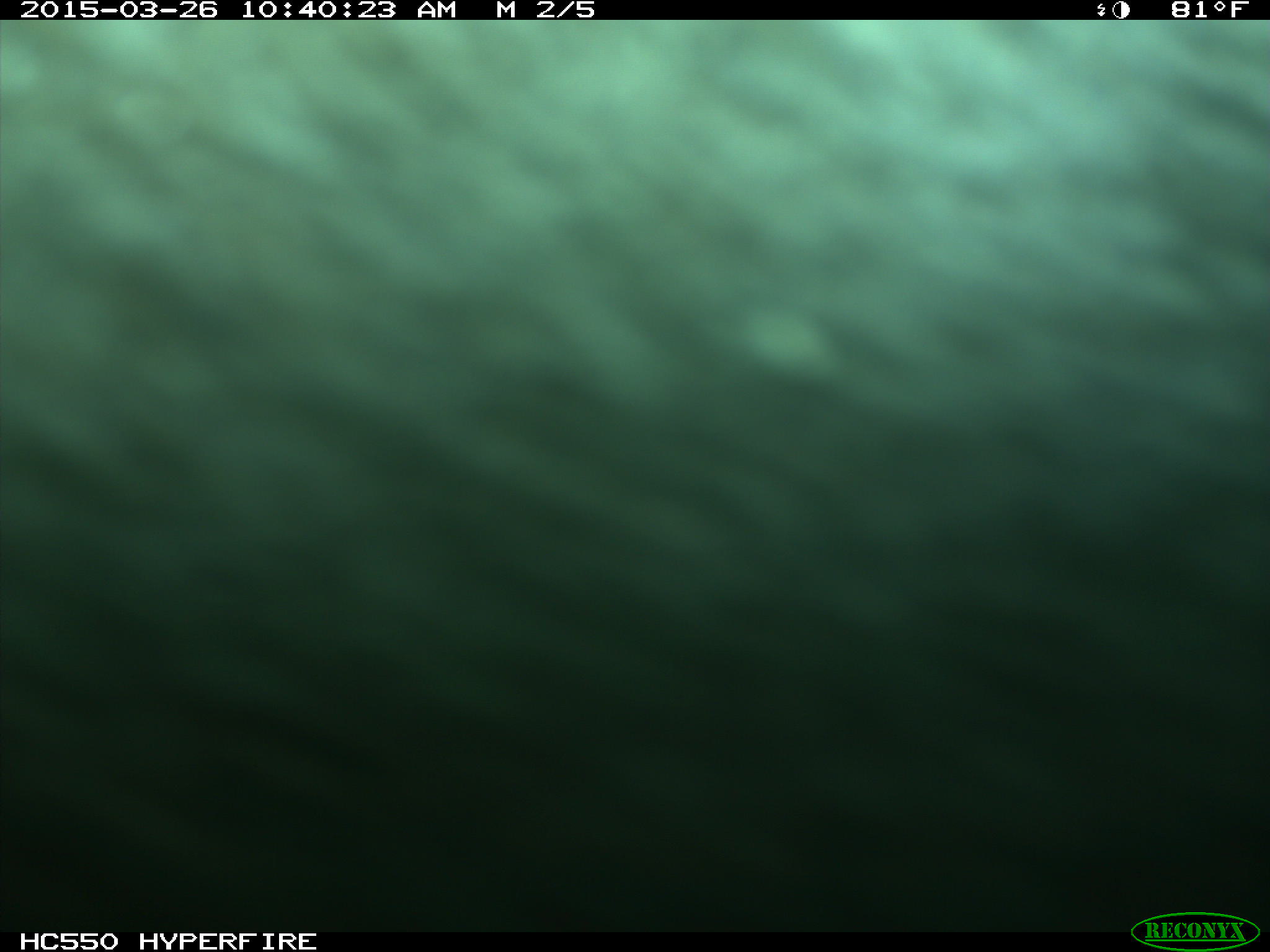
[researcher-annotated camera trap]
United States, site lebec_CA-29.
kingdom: Animalia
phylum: Chordata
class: Mammalia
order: Artiodactyla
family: Bovidae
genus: Bos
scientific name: Bos taurus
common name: domestic cow